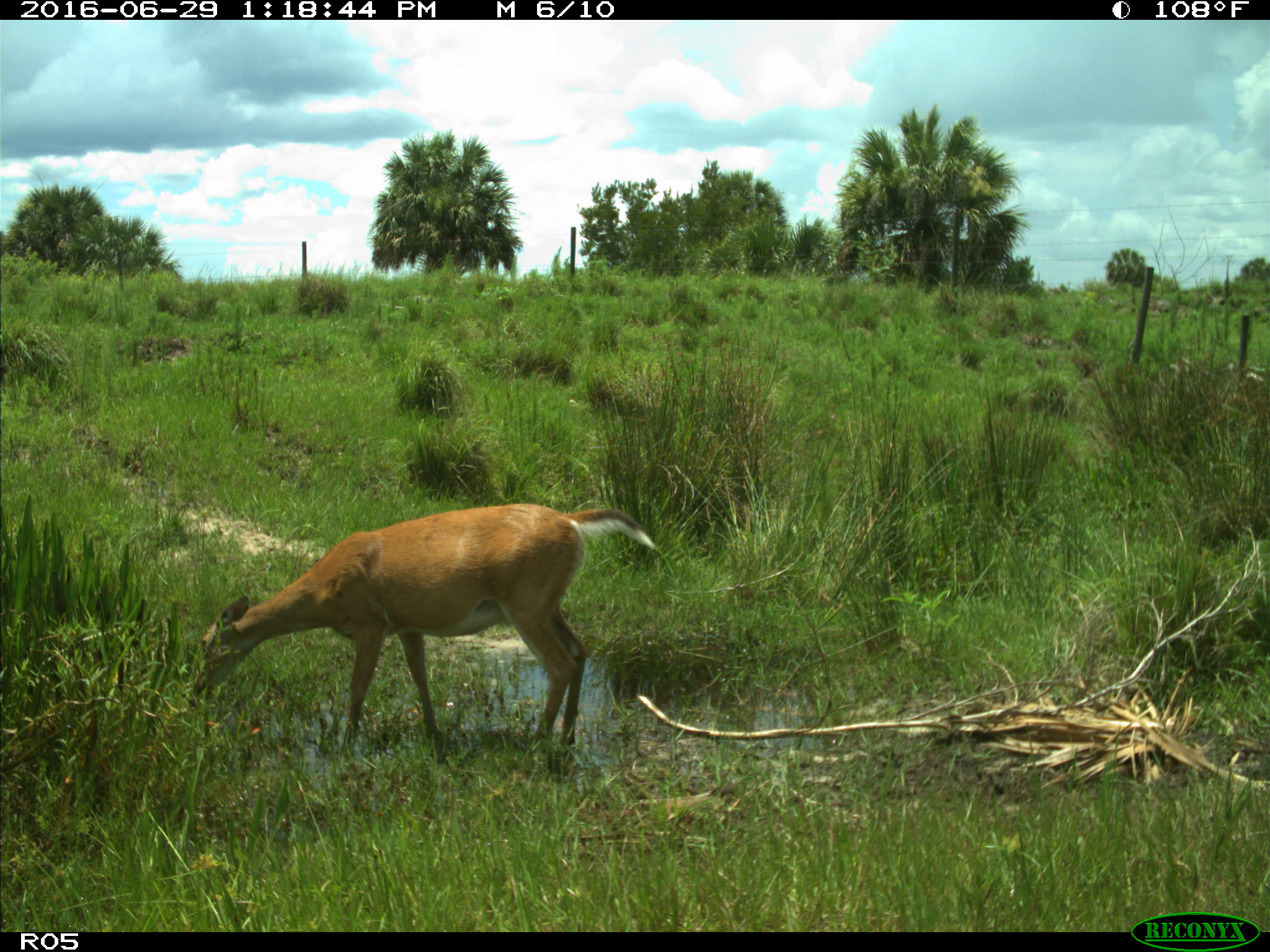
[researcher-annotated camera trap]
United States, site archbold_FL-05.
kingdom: Animalia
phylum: Chordata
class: Mammalia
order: Artiodactyla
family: Cervidae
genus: Odocoileus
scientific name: Odocoileus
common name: deer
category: unidentified deer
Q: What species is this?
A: Unidentified deer (deer) (Odocoileus).